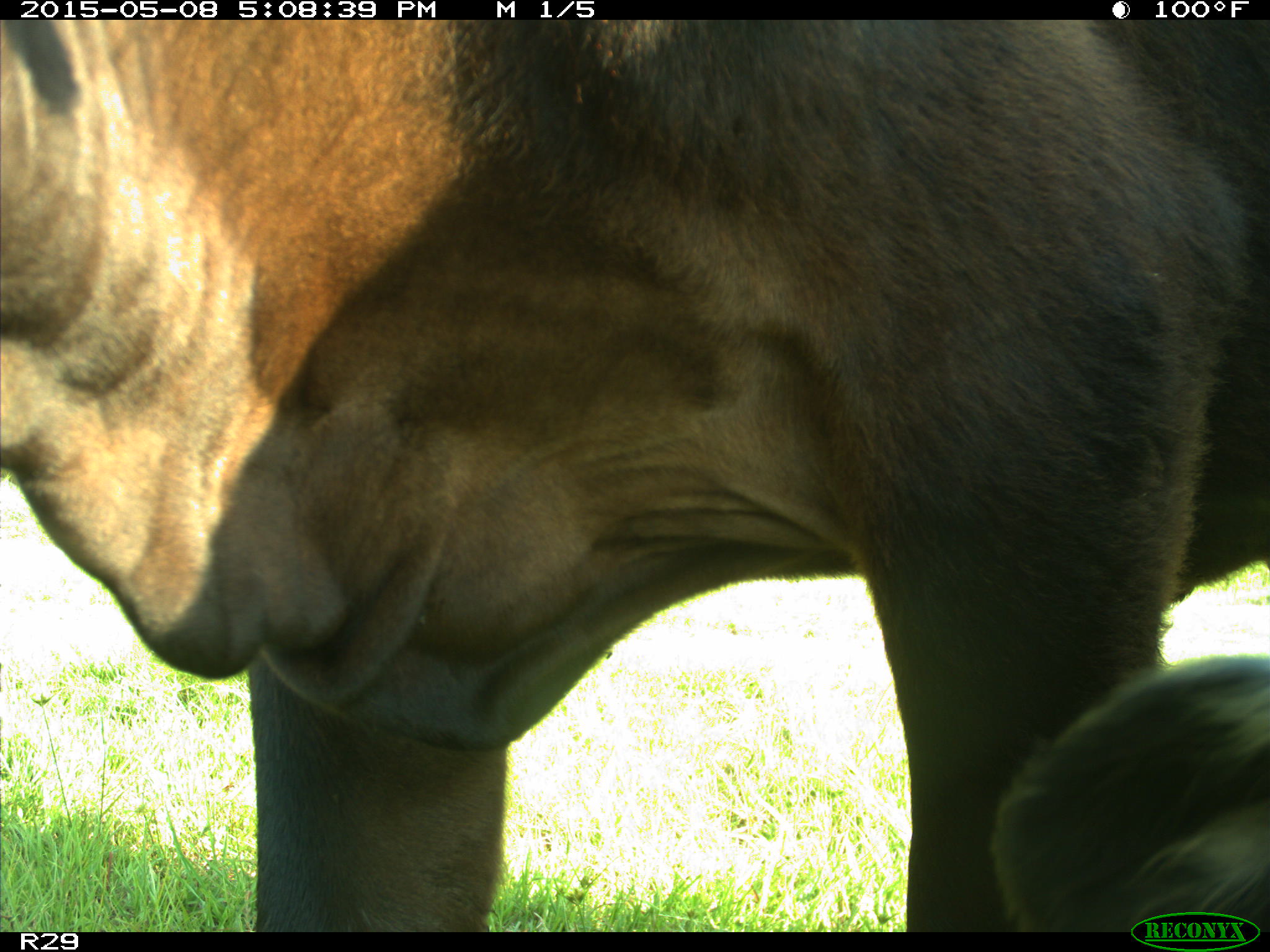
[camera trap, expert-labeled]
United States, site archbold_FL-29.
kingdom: Animalia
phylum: Chordata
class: Mammalia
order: Artiodactyla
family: Bovidae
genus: Bos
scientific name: Bos taurus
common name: domestic cow